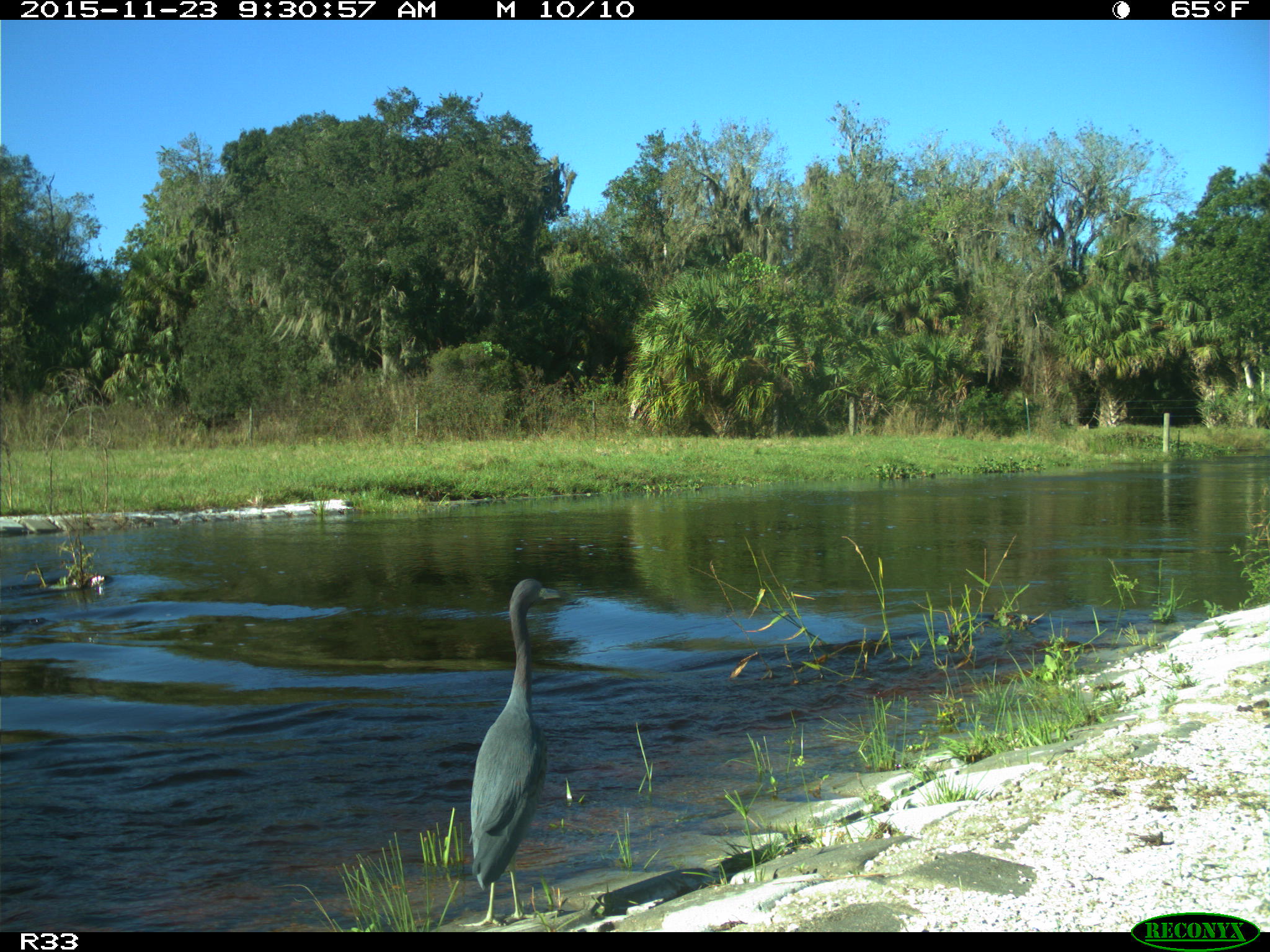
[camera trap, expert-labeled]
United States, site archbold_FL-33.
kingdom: Animalia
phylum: Chordata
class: Aves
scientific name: Aves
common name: birds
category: unidentified bird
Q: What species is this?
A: Unidentified bird (birds) (Aves).